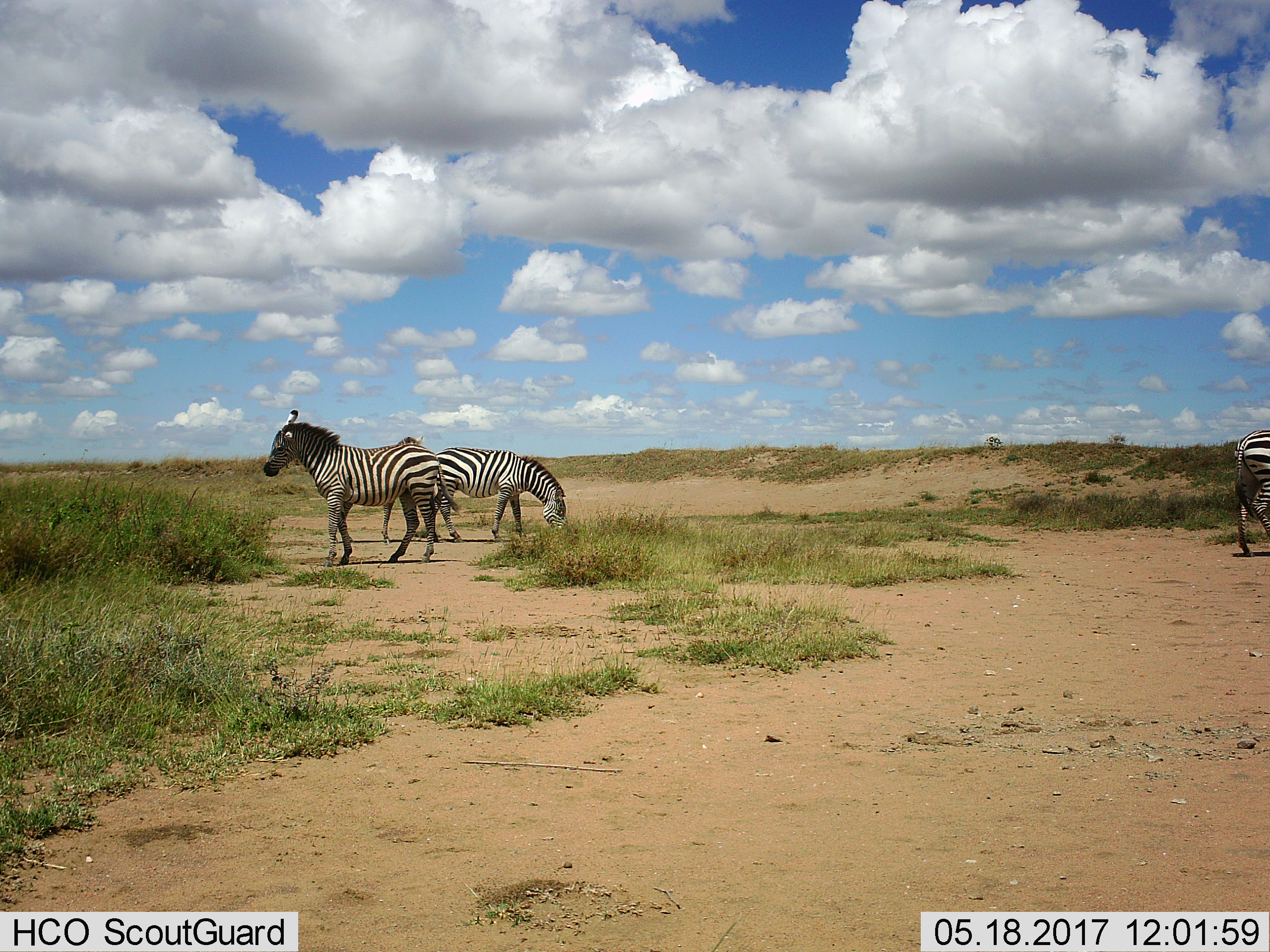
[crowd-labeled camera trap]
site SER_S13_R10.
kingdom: Animalia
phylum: Chordata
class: Mammalia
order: Perissodactyla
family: Equidae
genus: Equus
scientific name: Equus quagga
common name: plains zebra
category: zebraplains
Zebraplains (plains zebra) (Equus quagga), count 4. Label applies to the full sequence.